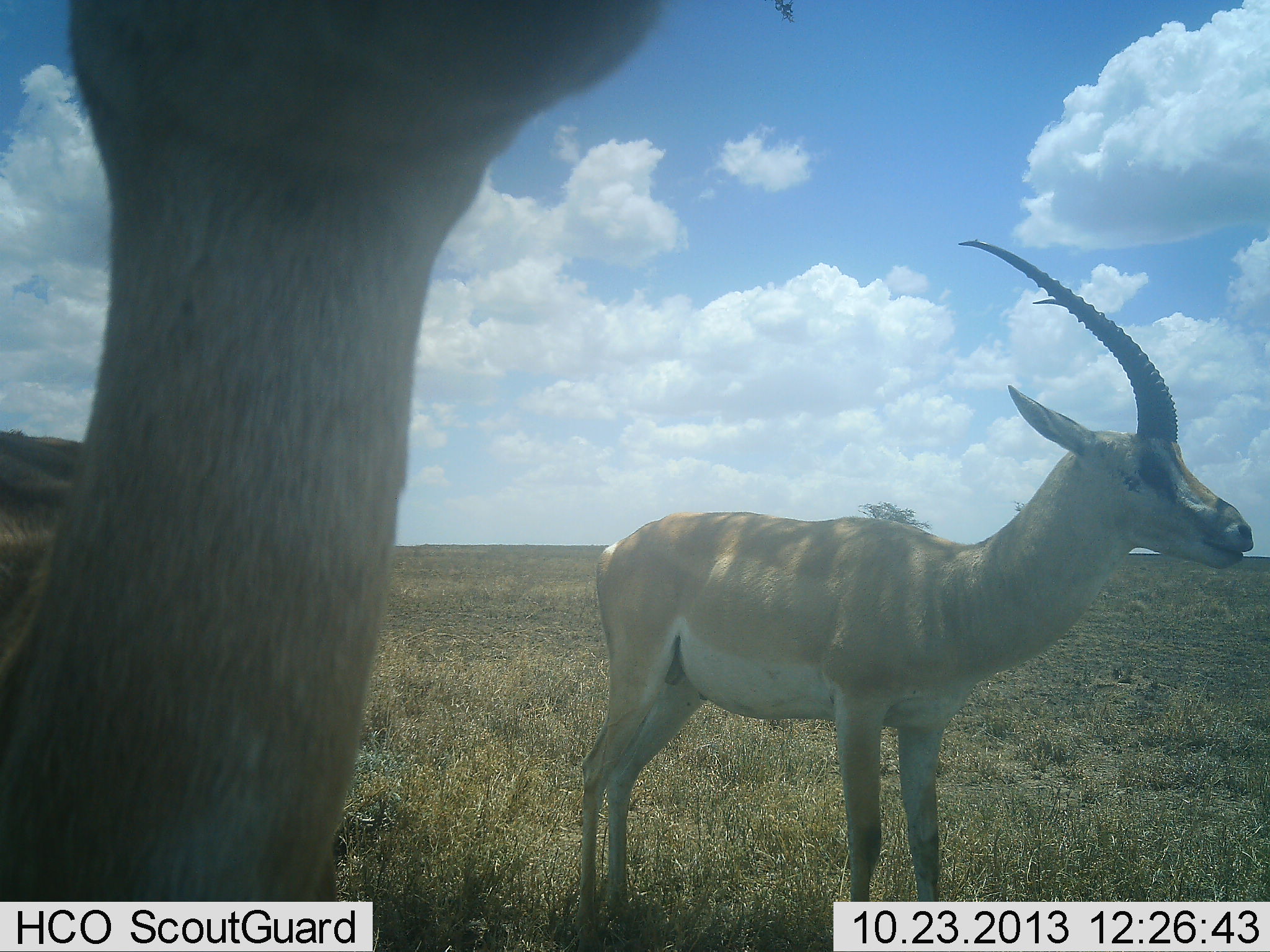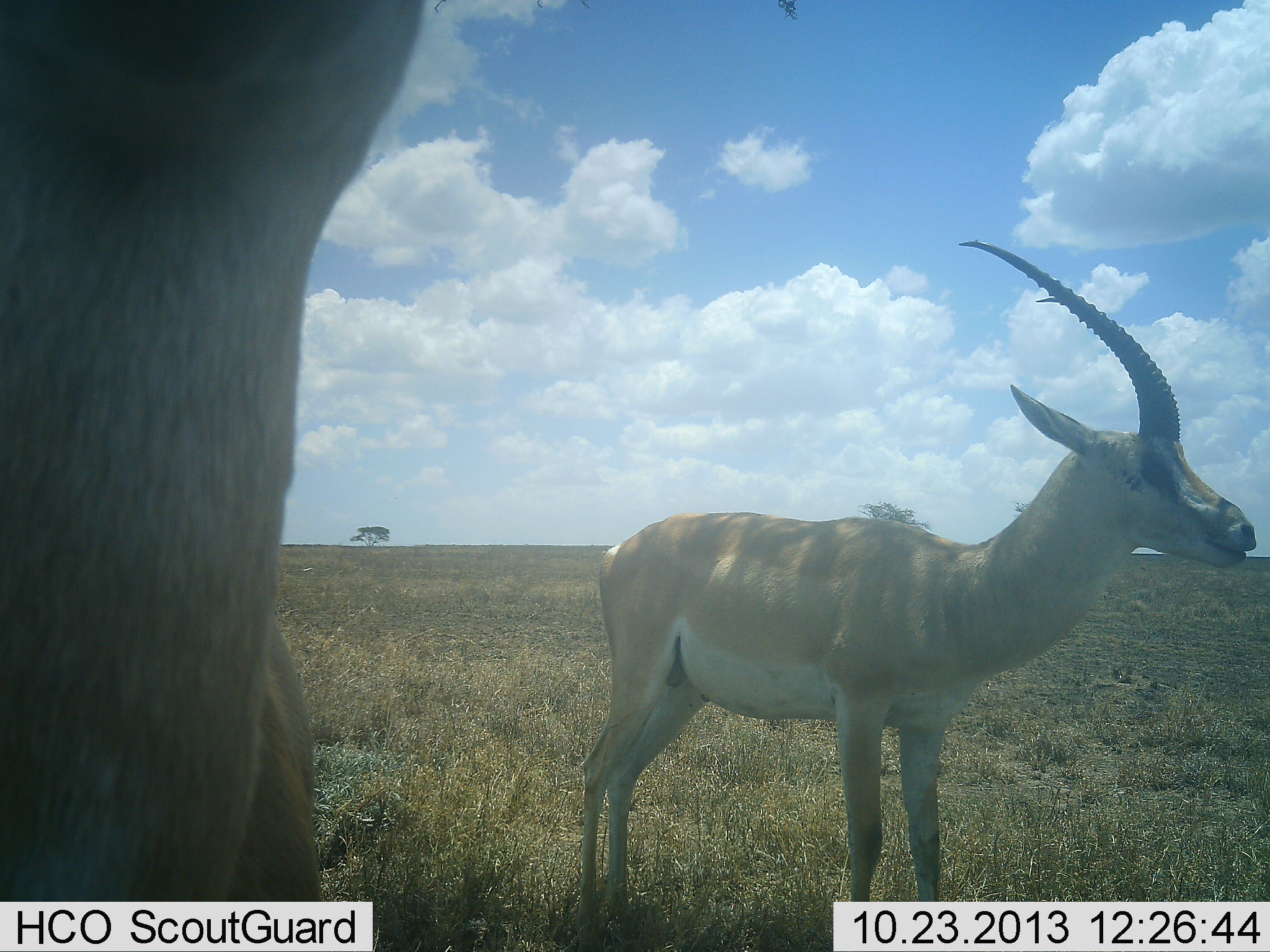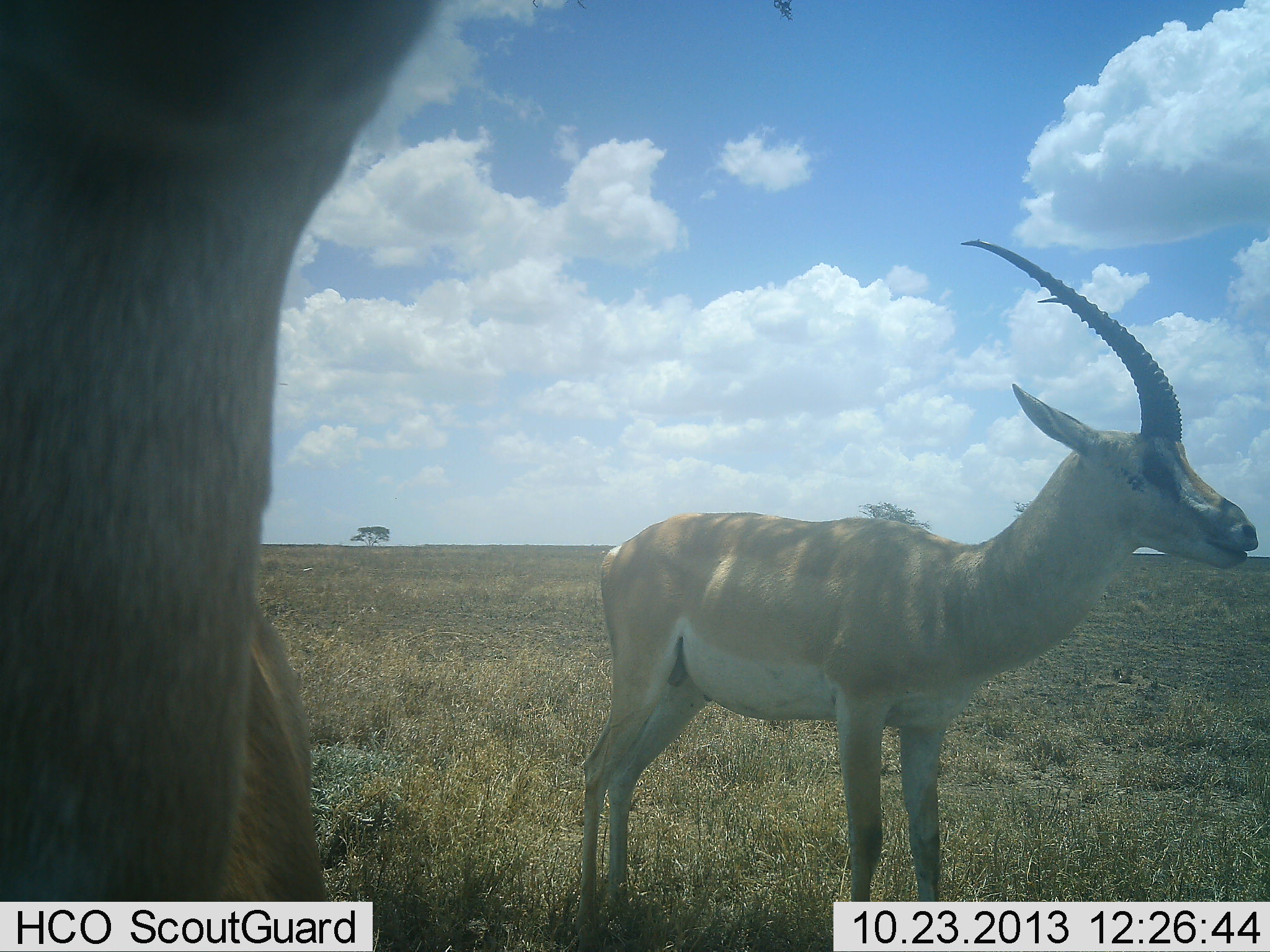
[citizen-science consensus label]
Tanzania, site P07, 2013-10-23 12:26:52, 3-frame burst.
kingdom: Animalia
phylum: Chordata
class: Mammalia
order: Artiodactyla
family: Bovidae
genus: Nanger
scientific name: Nanger granti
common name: grant's gazelle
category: gazellegrants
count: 2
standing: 95%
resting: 0%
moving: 5%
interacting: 5%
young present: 0%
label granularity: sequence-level